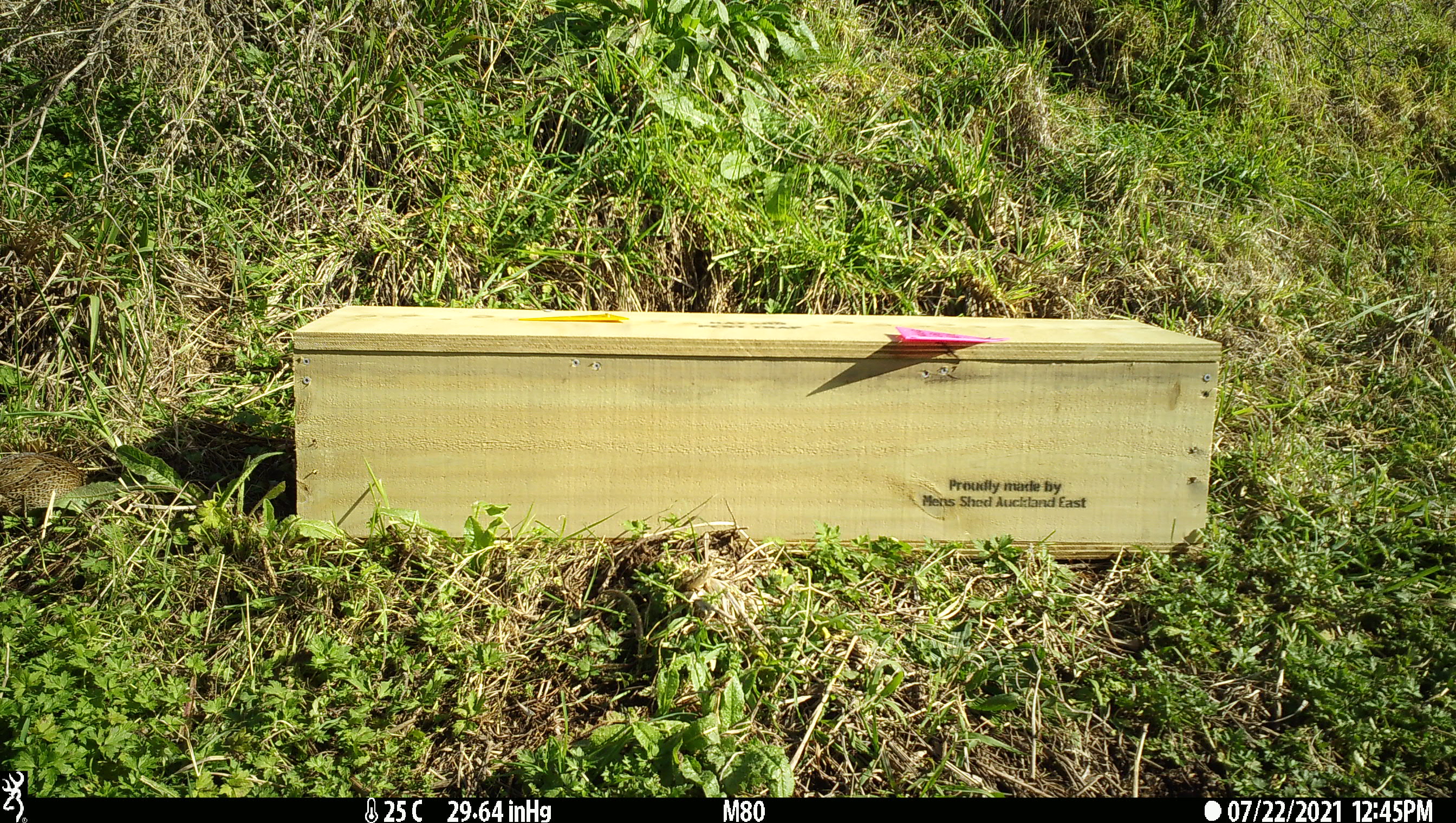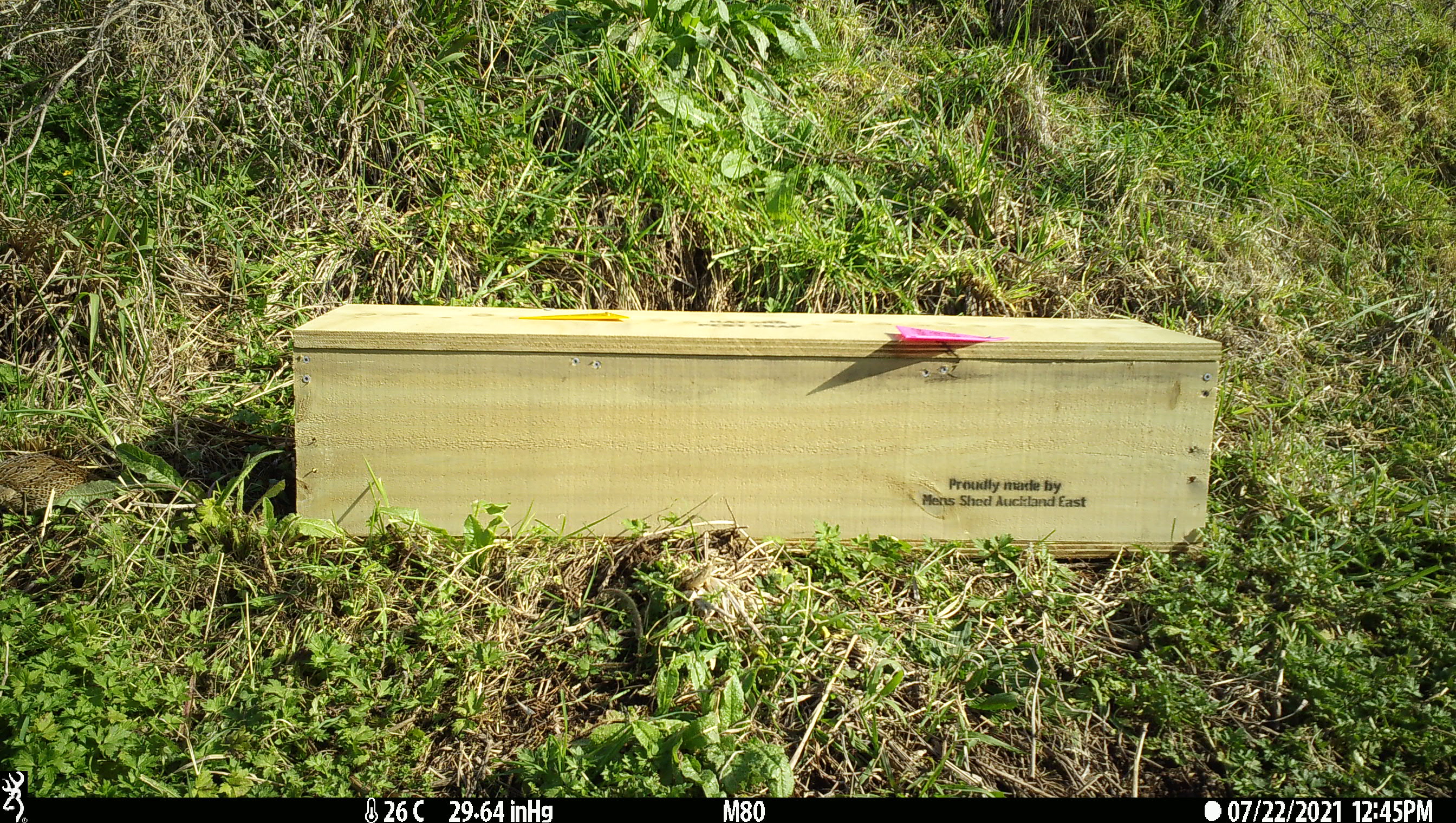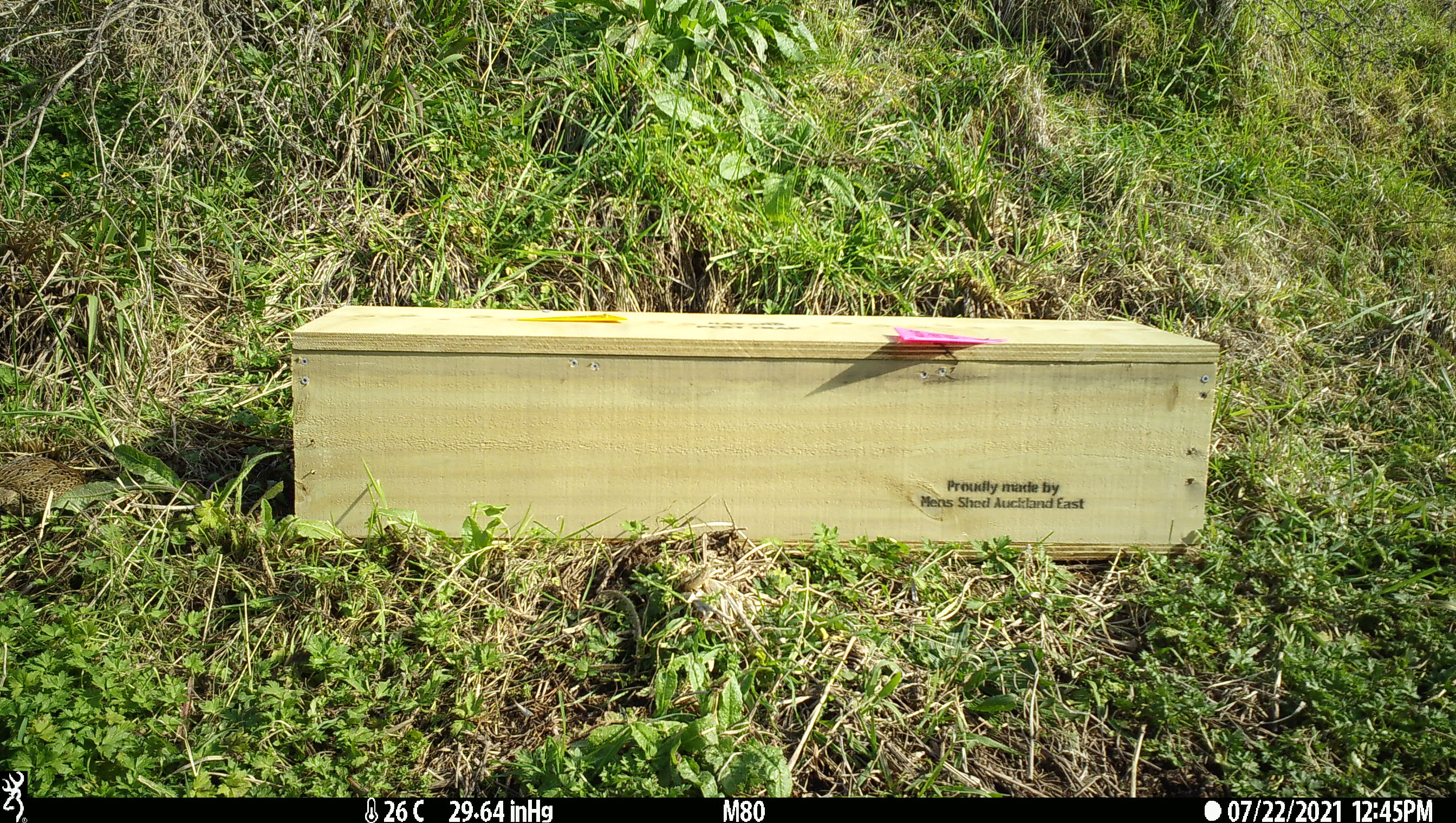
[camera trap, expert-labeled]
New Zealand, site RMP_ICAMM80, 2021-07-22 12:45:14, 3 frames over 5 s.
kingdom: Animalia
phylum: Chordata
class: Aves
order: Galliformes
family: Phasianidae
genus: Synoicus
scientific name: Synoicus ypsilophorus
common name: brown quail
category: quail brown